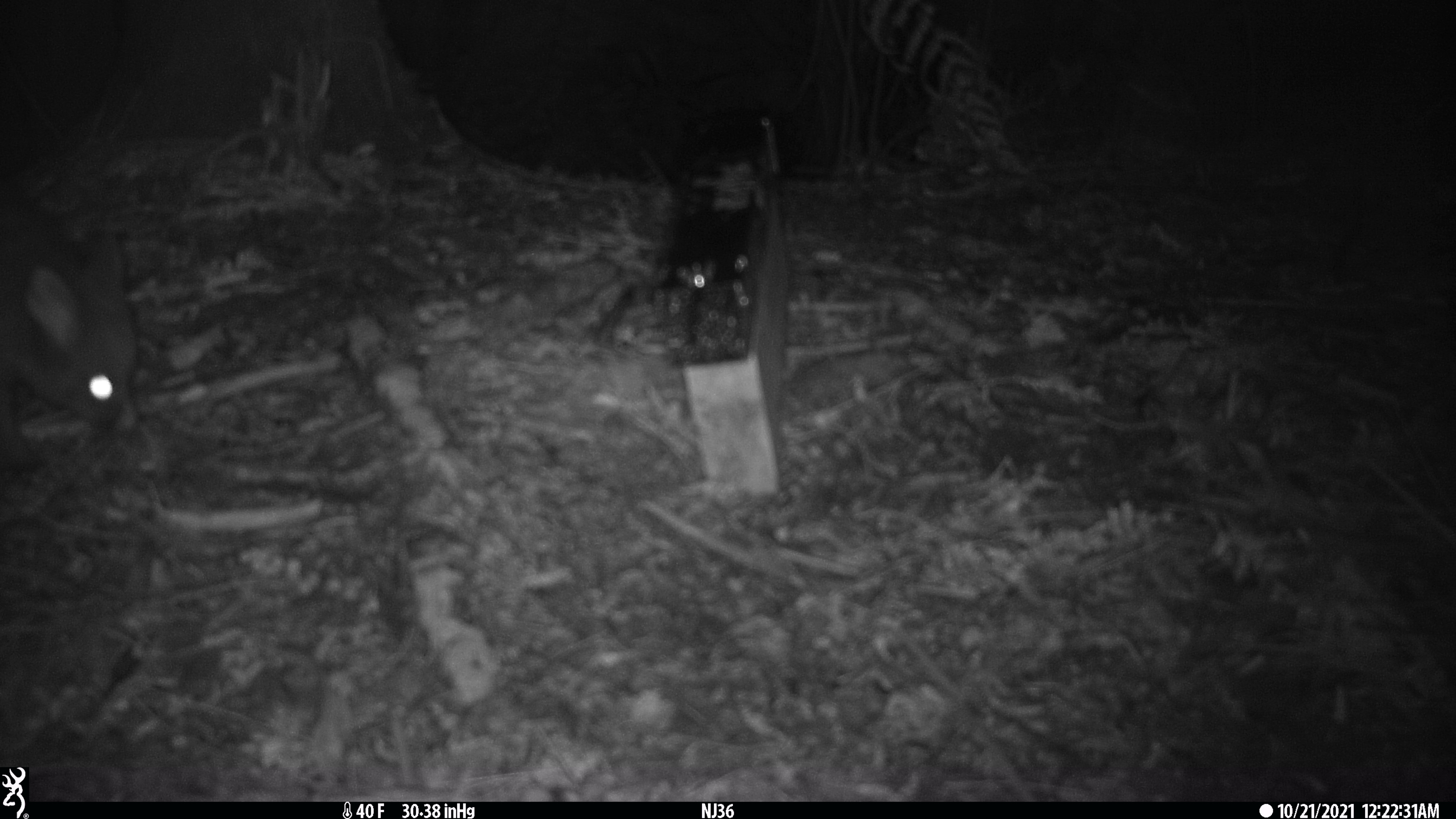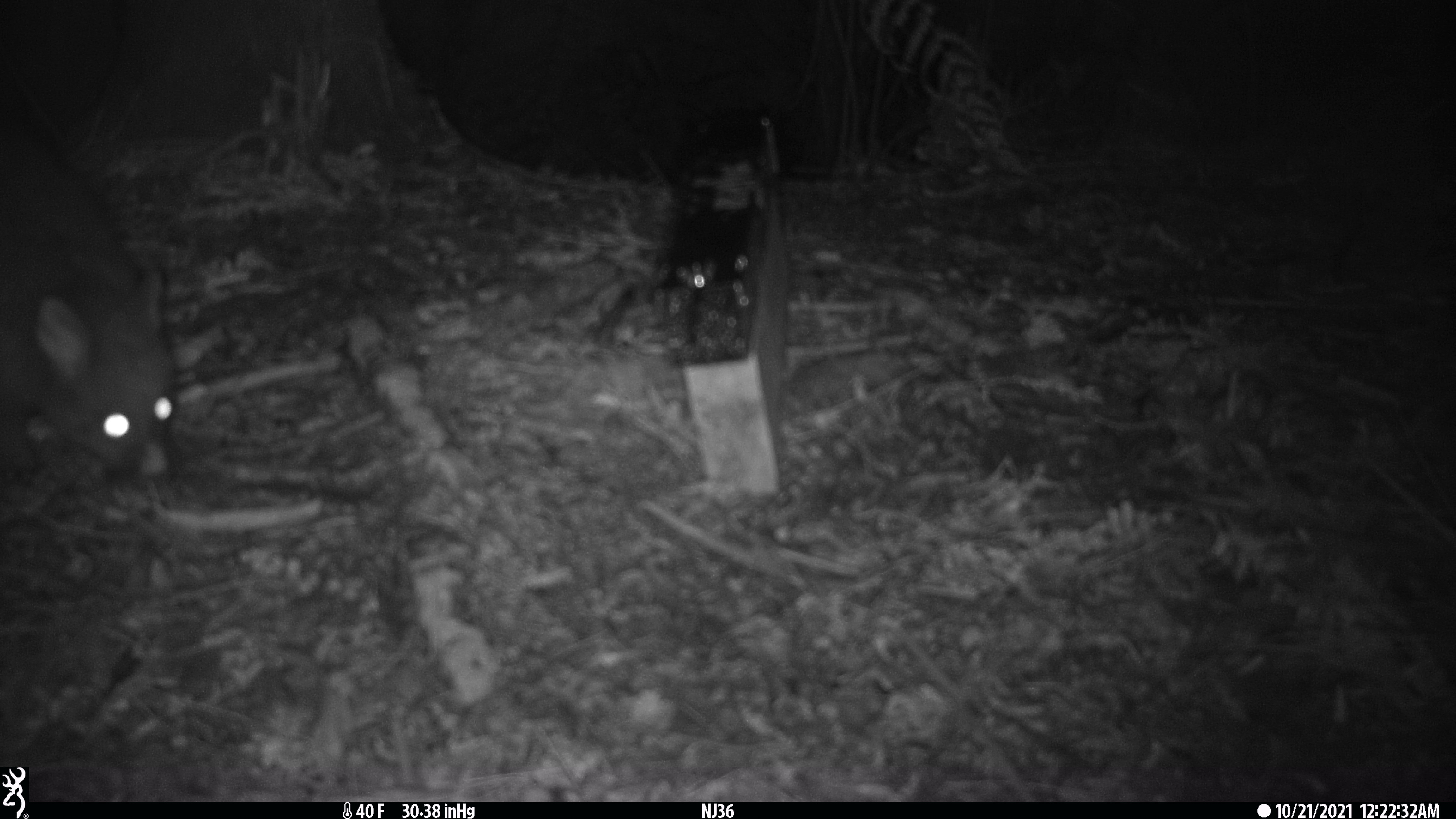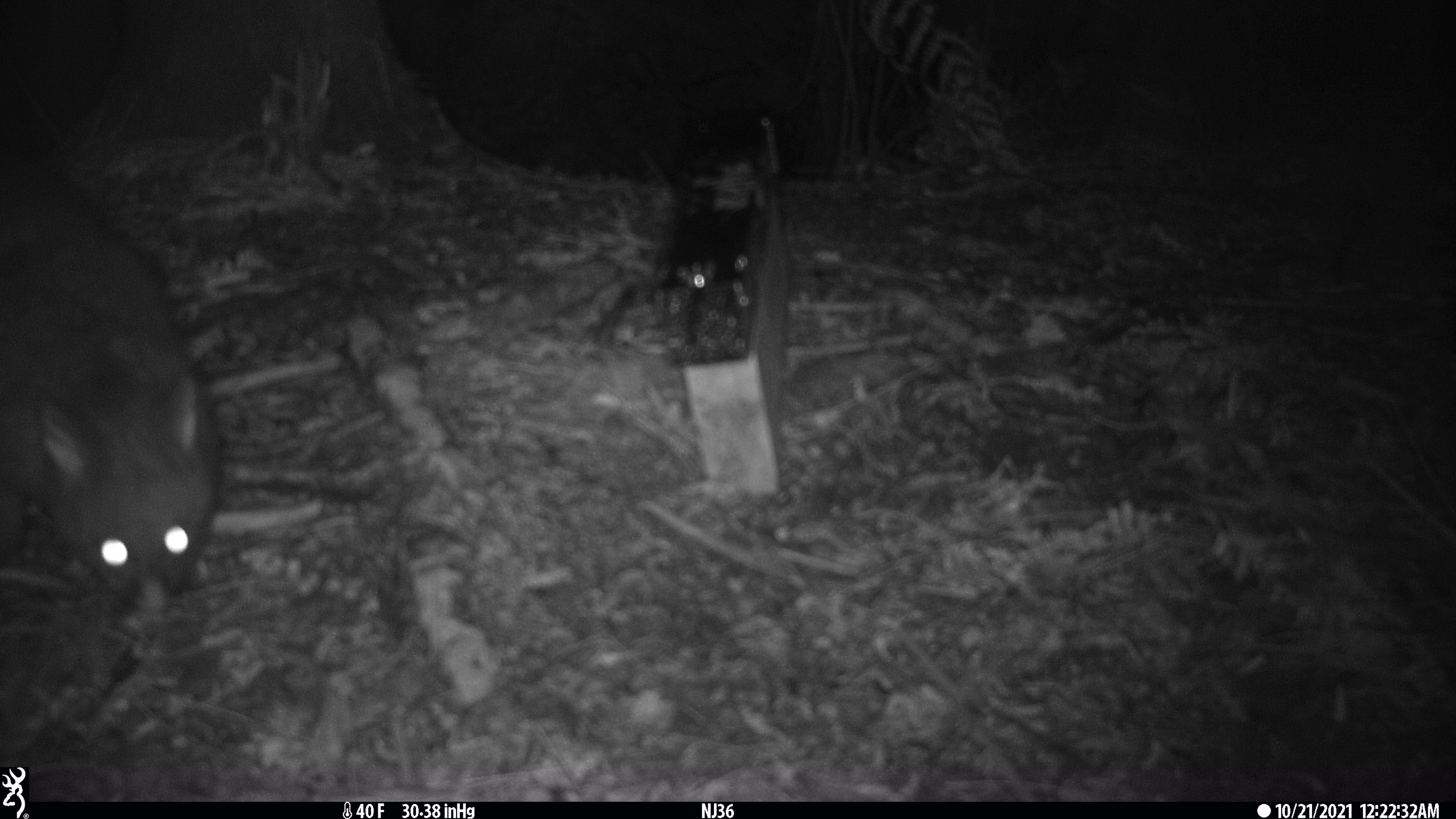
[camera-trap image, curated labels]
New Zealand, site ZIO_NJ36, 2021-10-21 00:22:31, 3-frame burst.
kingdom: Animalia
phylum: Chordata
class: Mammalia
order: Diprotodontia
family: Phalangeridae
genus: Trichosurus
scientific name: Trichosurus vulpecula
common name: common brushtail possum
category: possum